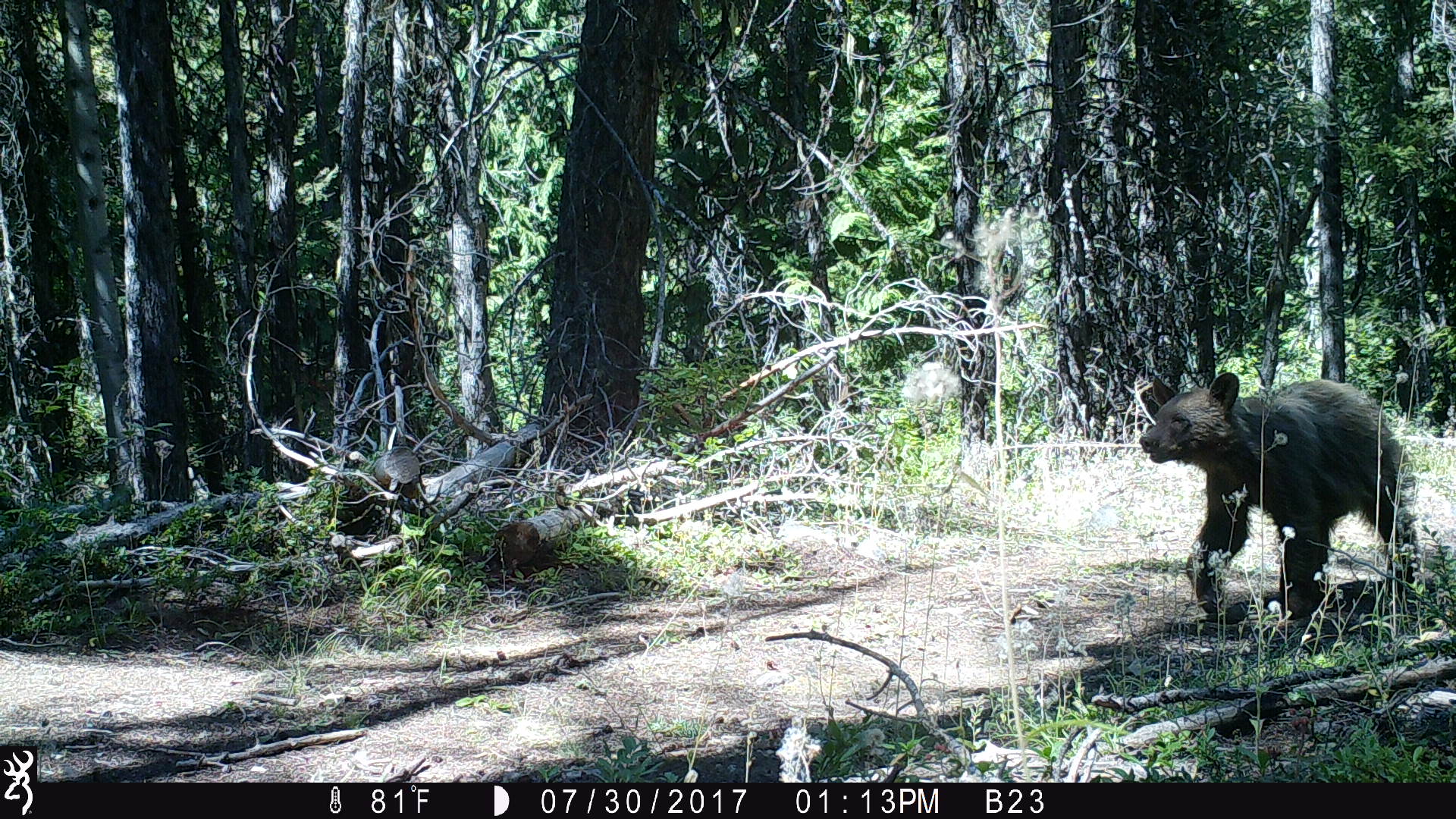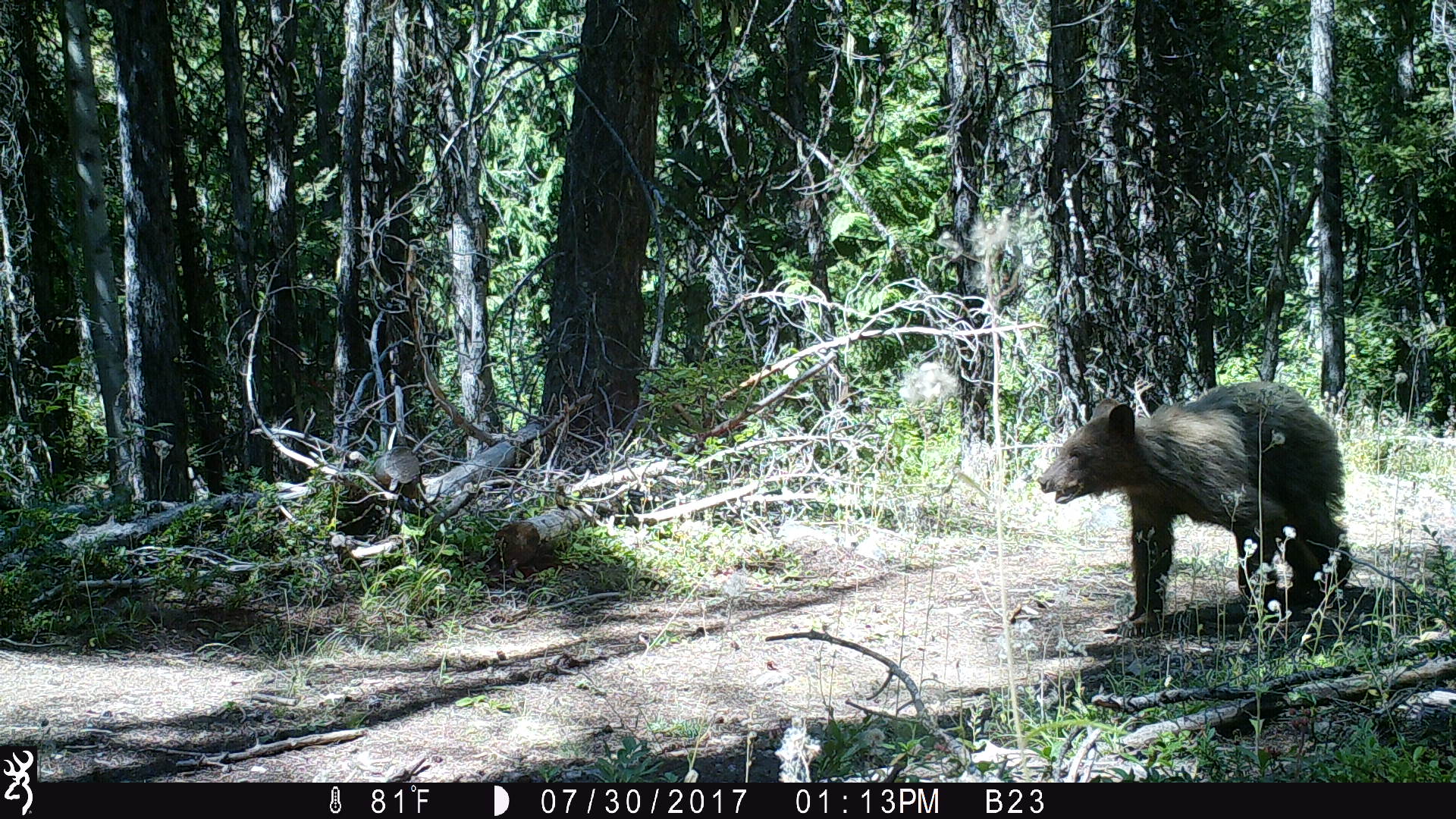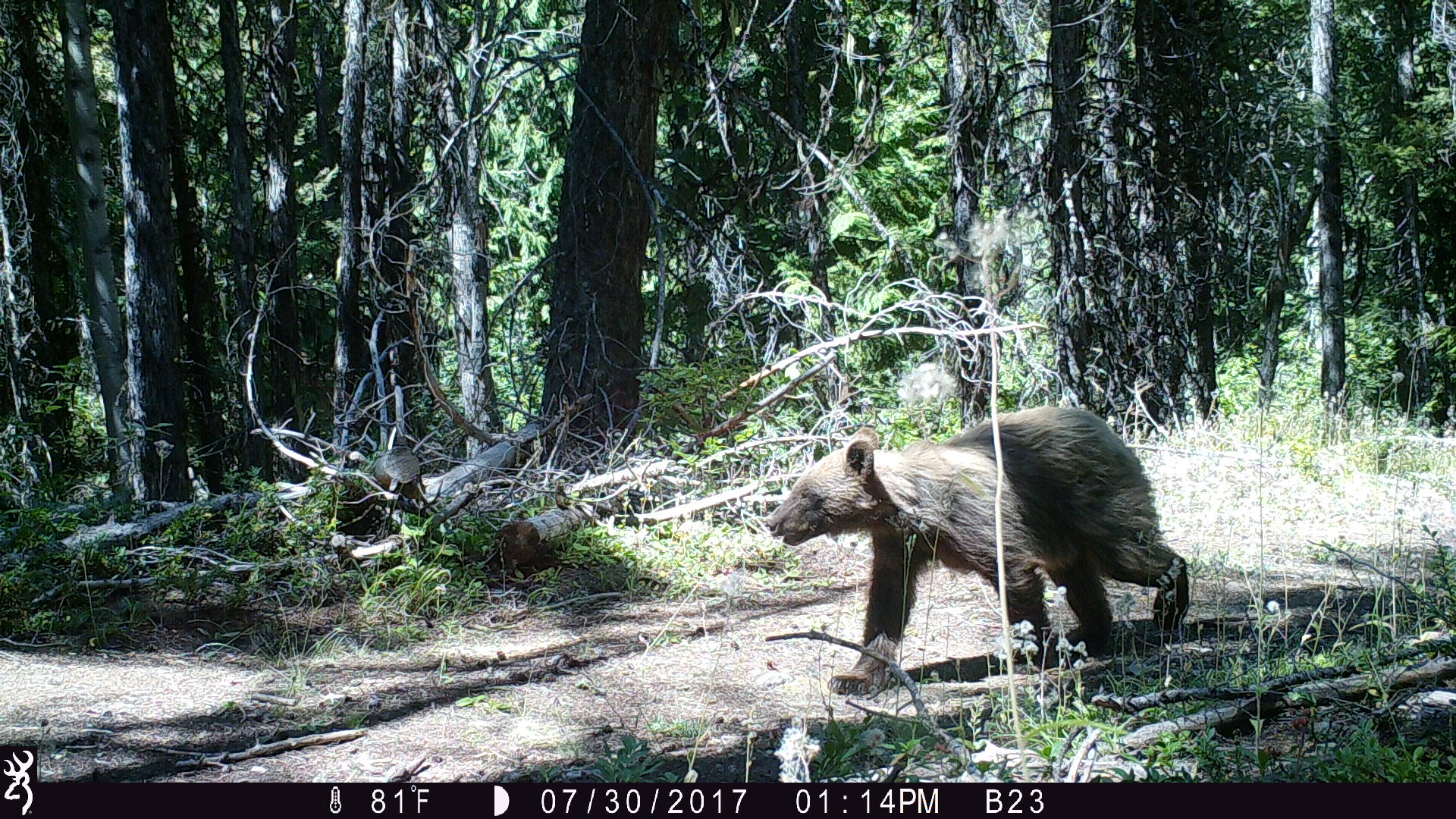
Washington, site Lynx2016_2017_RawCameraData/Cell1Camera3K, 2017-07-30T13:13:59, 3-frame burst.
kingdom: Animalia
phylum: Chordata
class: Mammalia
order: Carnivora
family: Ursidae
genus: Ursus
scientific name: Ursus americanus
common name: american black bear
Ursus americanus (american black bear). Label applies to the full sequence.